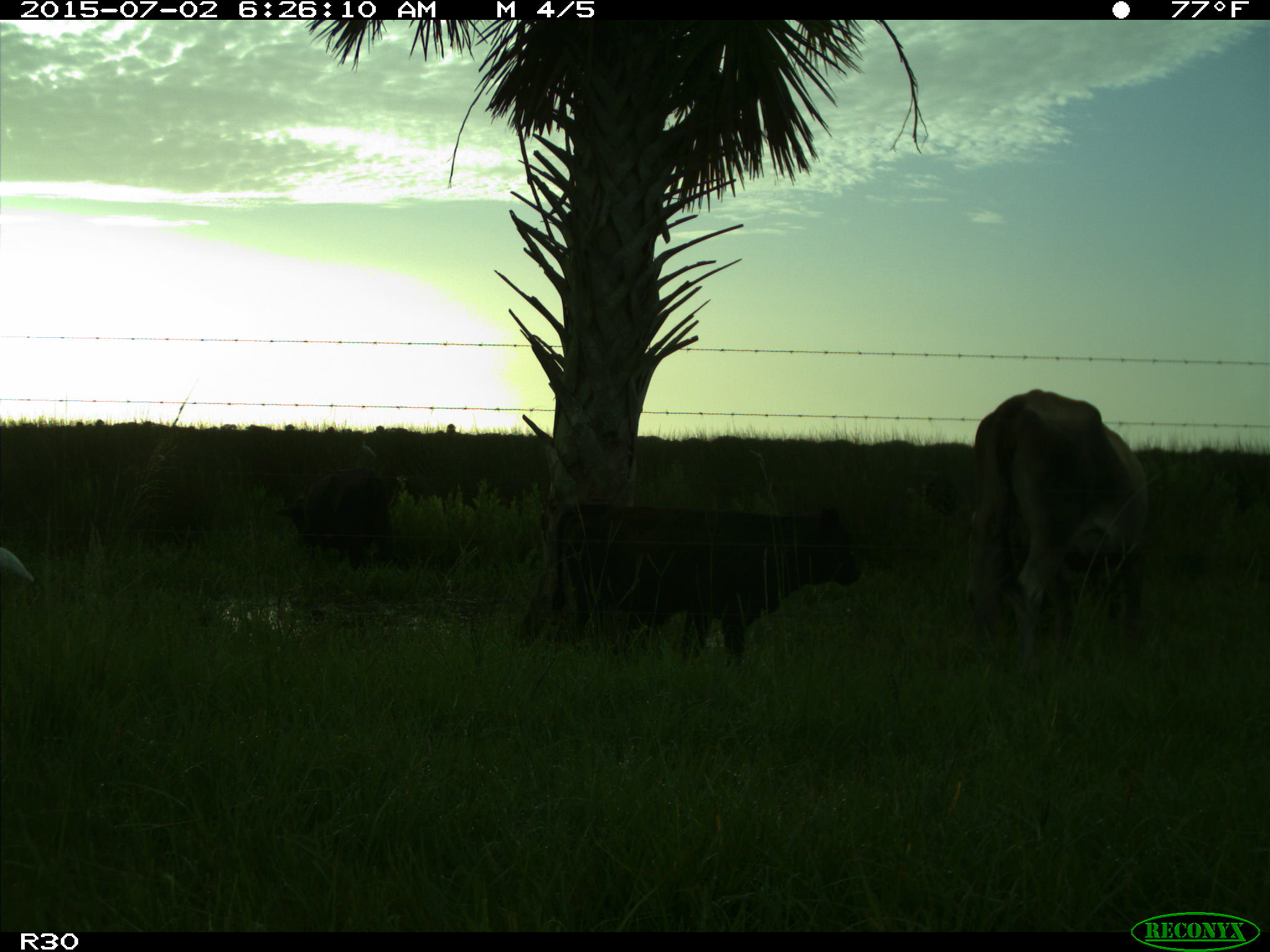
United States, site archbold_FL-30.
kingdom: Animalia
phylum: Chordata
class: Mammalia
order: Artiodactyla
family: Bovidae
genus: Bos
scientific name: Bos taurus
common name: domestic cow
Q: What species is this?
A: Bos taurus (domestic cow).